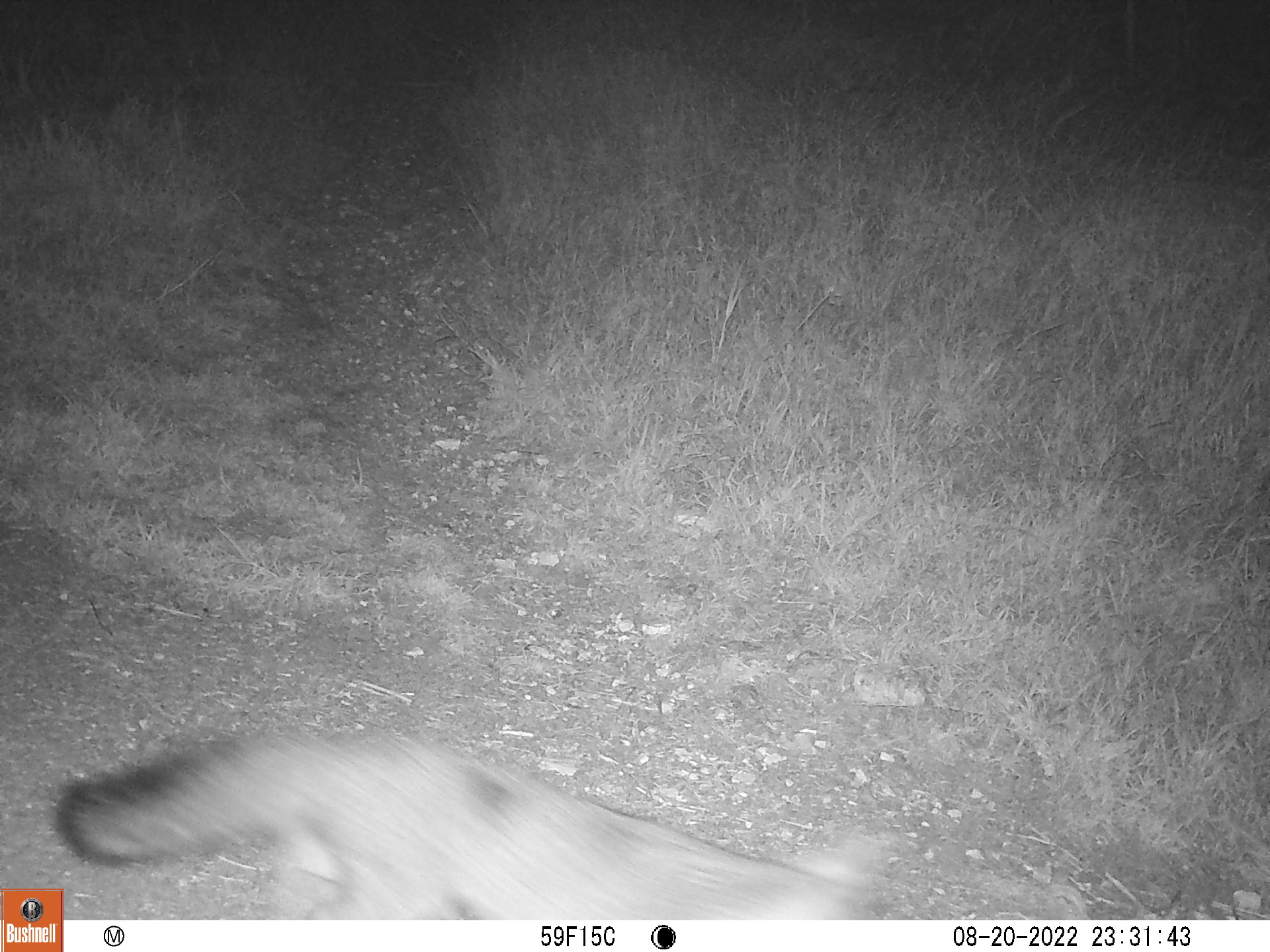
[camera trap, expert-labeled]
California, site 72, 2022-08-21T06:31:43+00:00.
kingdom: Animalia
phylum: Chordata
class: Mammalia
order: Carnivora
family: Canidae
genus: Urocyon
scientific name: Urocyon cinereoargenteus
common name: gray fox